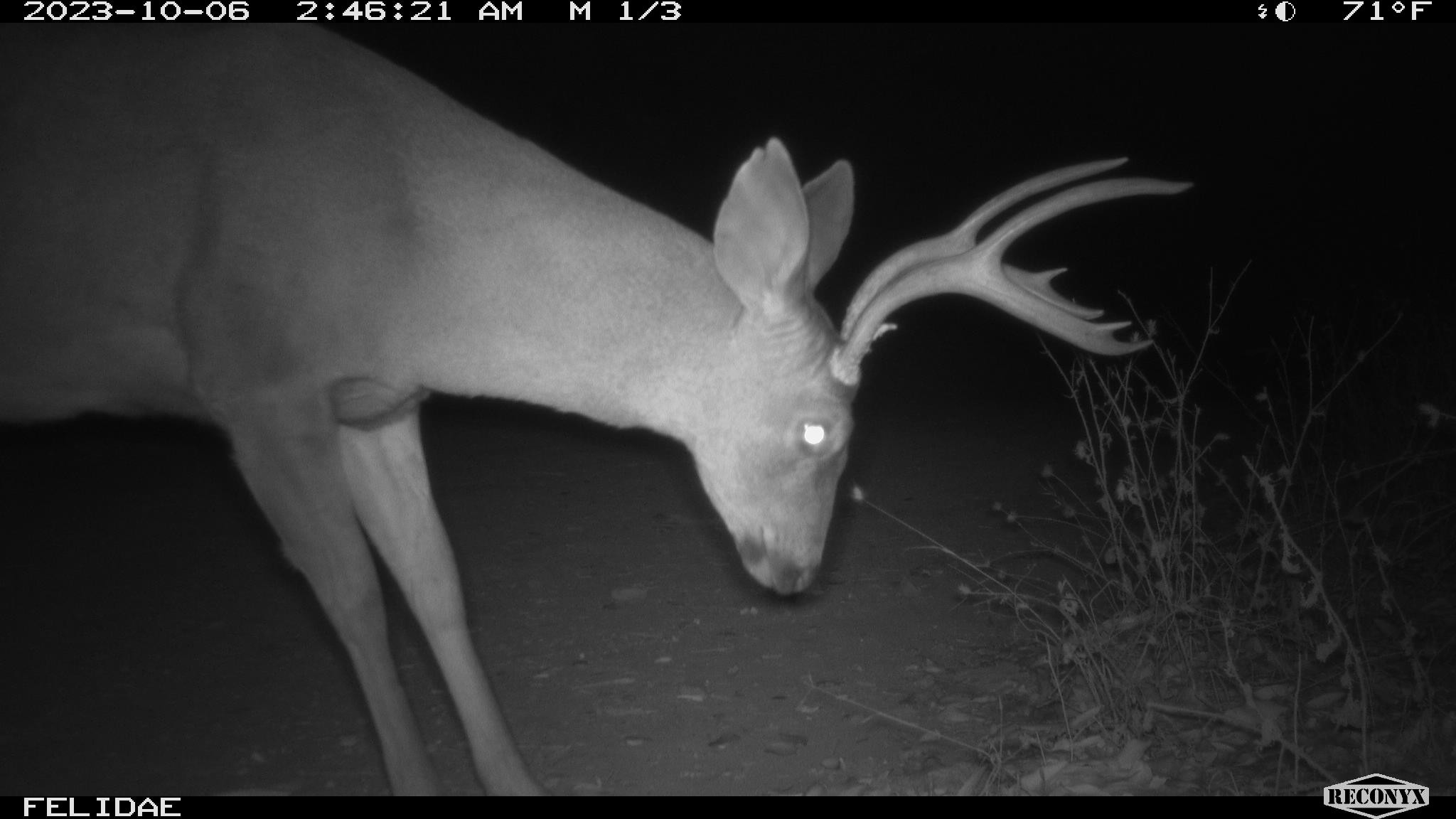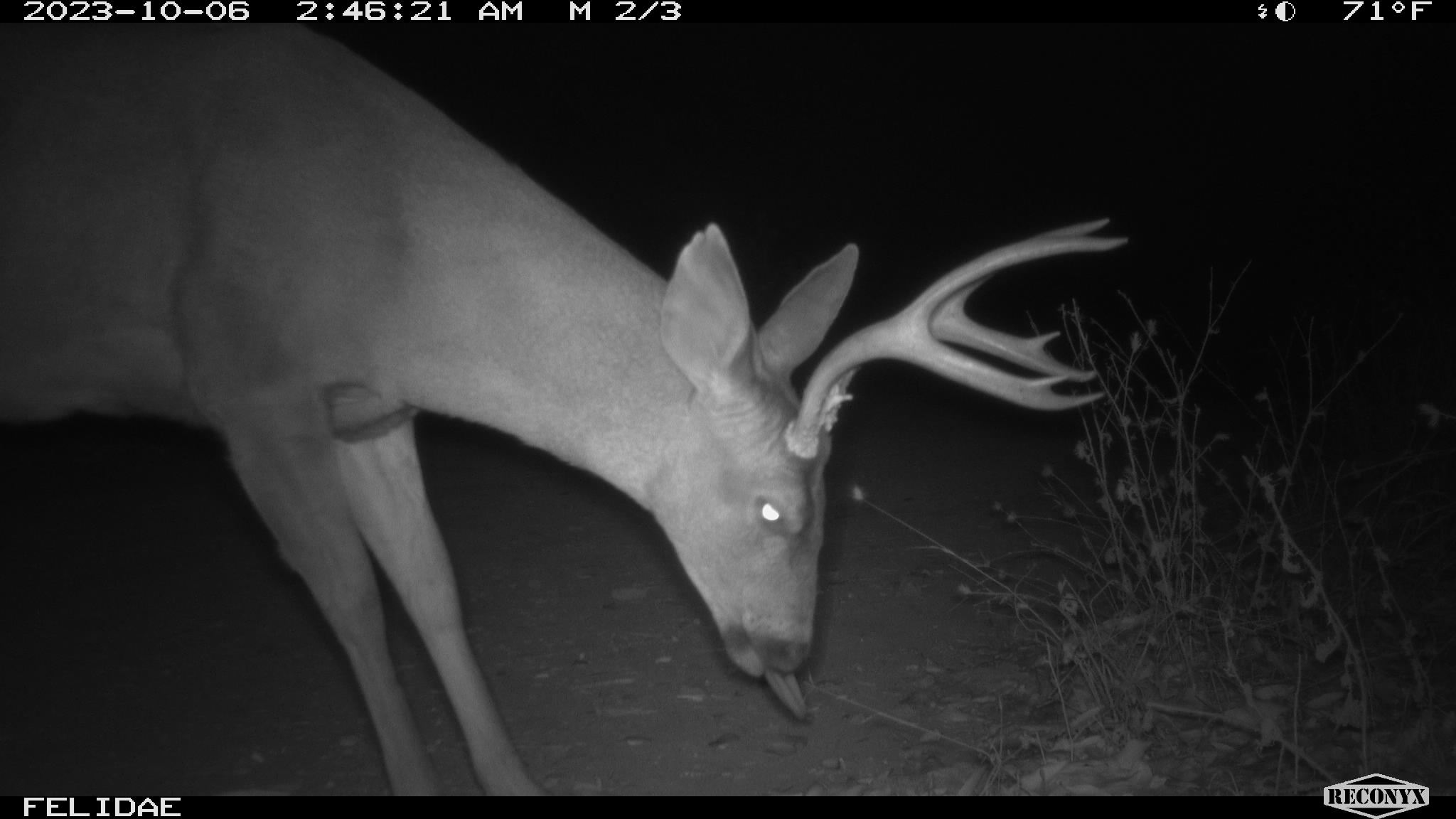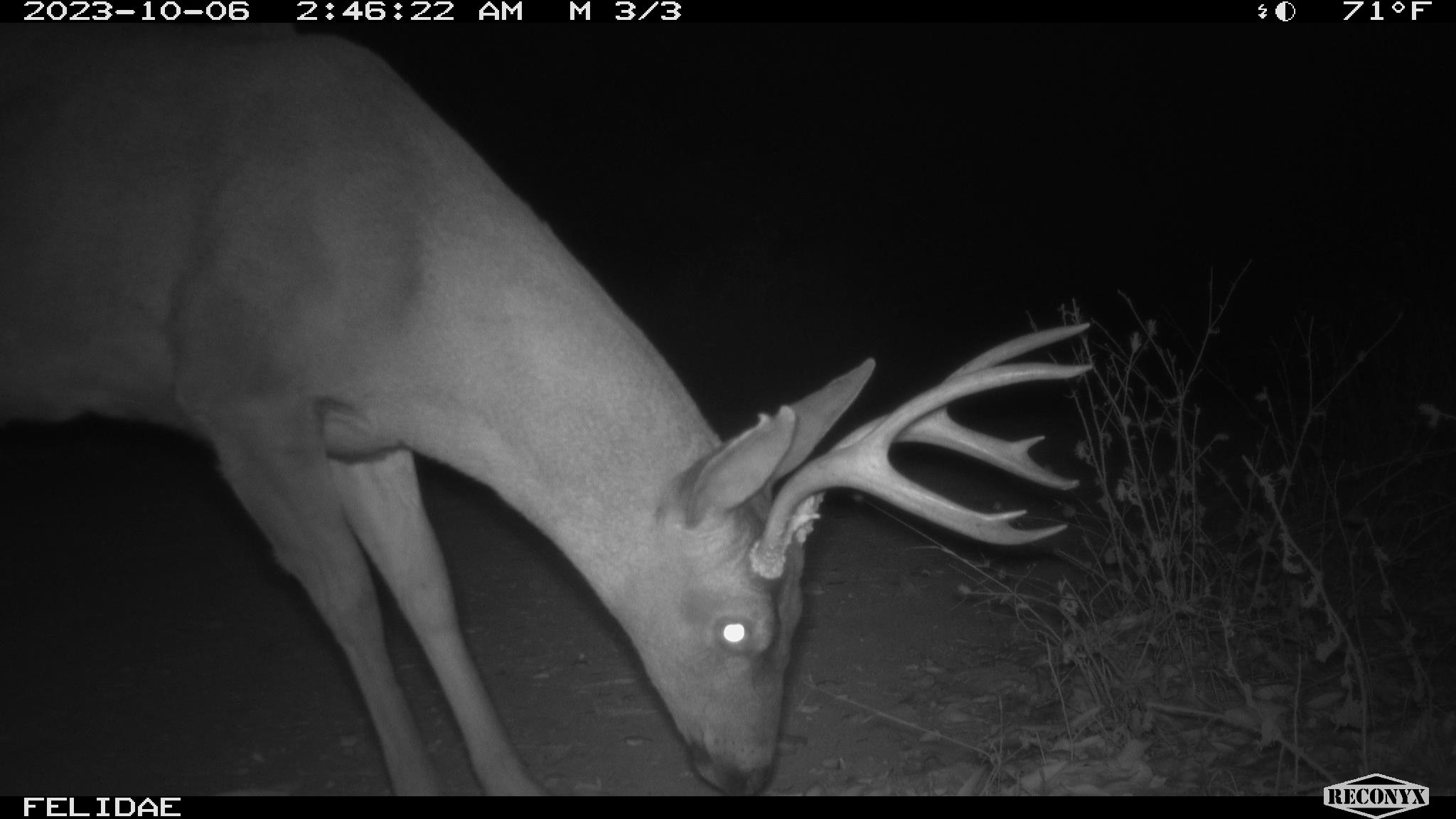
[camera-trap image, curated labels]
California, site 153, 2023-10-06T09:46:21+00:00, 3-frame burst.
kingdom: Animalia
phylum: Chordata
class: Mammalia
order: Artiodactyla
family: Cervidae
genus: Odocoileus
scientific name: Odocoileus hemionus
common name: mule deer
Mule deer (Odocoileus hemionus).